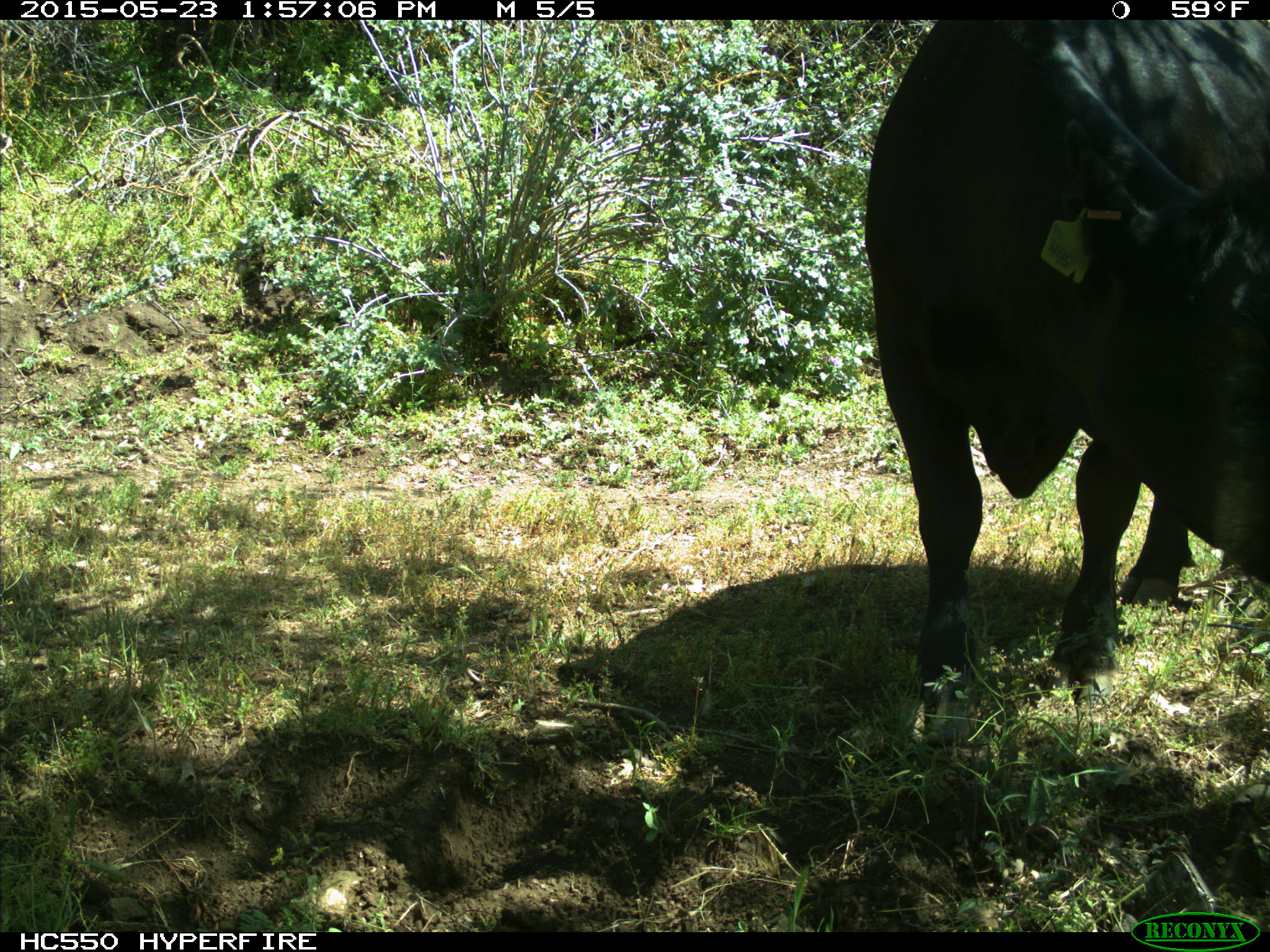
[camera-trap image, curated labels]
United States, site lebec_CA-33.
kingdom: Animalia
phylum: Chordata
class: Mammalia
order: Artiodactyla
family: Bovidae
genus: Bos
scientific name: Bos taurus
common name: domestic cow